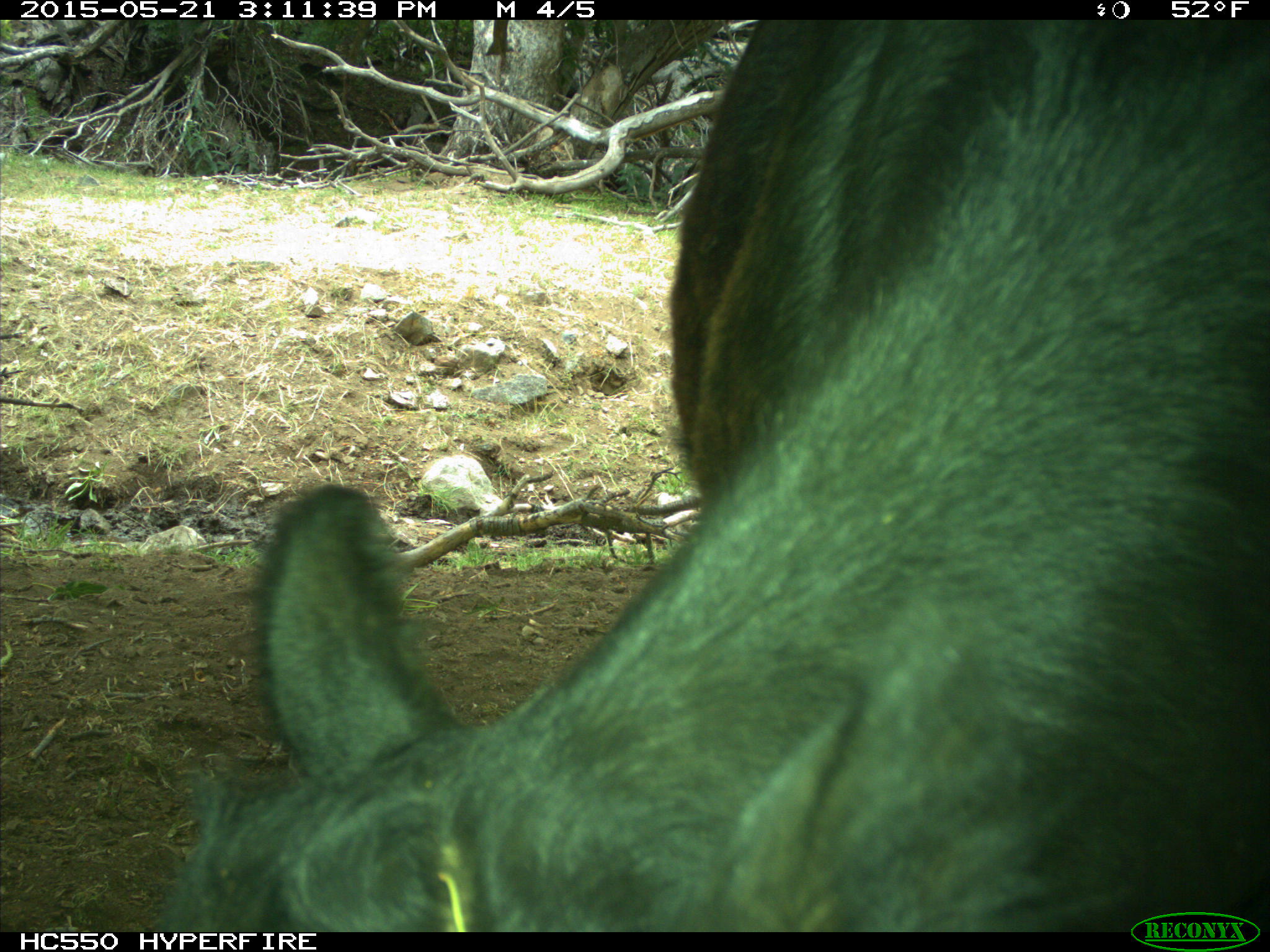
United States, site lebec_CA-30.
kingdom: Animalia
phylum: Chordata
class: Mammalia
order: Artiodactyla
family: Bovidae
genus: Bos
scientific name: Bos taurus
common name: domestic cow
Bos taurus (domestic cow).